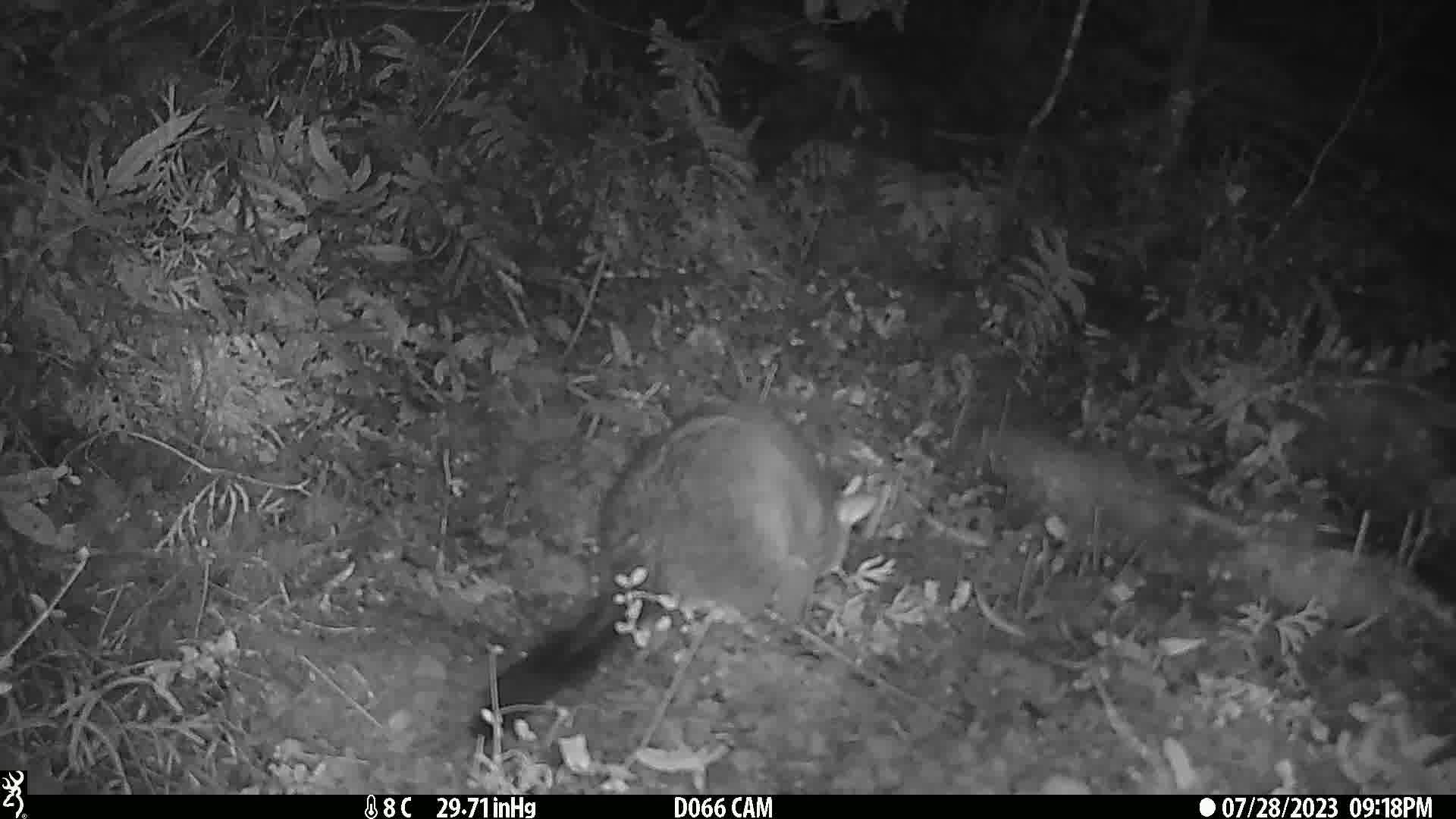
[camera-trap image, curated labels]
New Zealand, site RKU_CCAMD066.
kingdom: Animalia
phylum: Chordata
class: Mammalia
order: Diprotodontia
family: Phalangeridae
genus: Trichosurus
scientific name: Trichosurus vulpecula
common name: common brushtail possum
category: possum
Possum (common brushtail possum) (Trichosurus vulpecula).